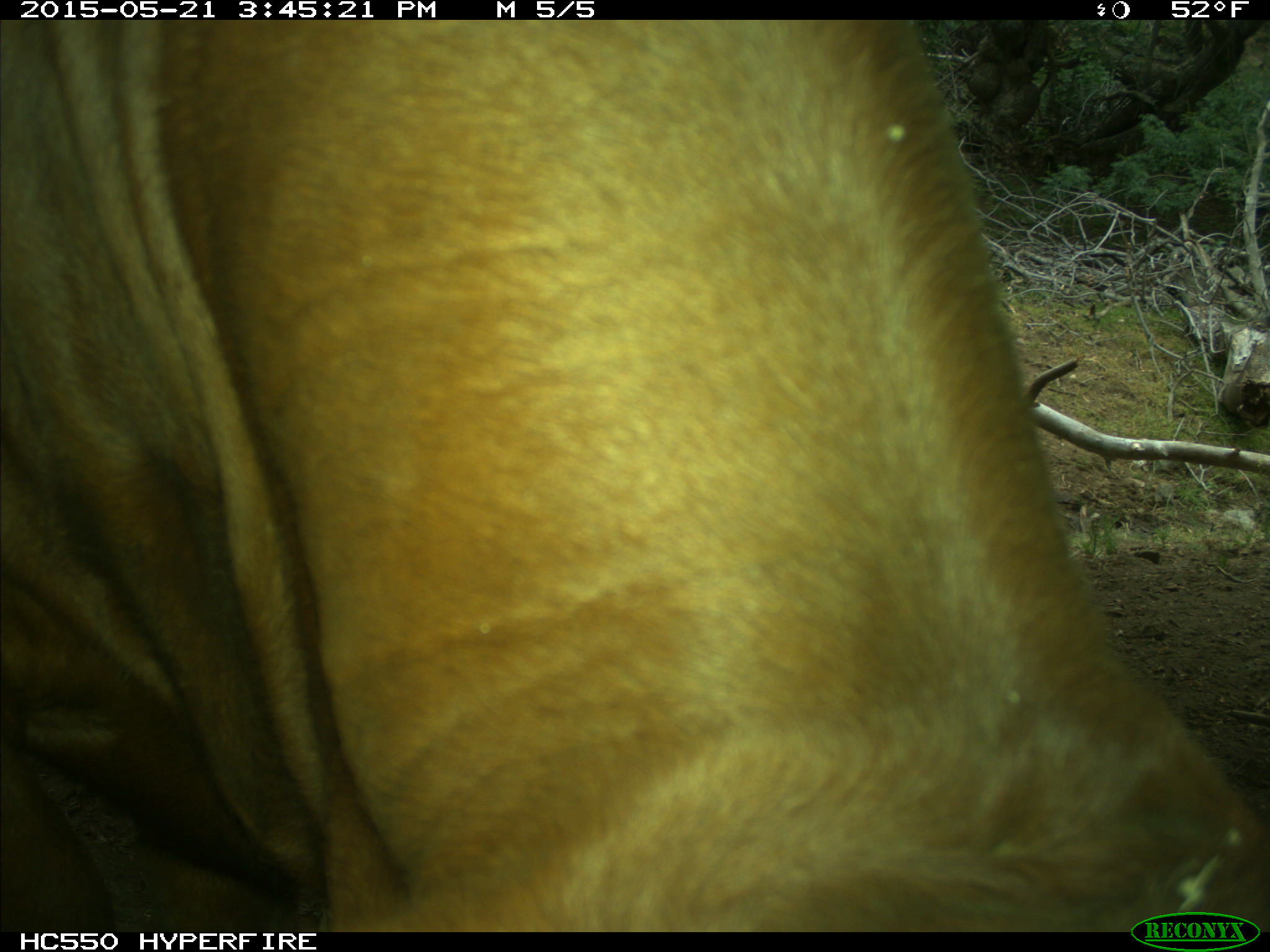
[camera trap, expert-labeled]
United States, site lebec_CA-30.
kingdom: Animalia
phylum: Chordata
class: Mammalia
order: Artiodactyla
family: Bovidae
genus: Bos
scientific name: Bos taurus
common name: domestic cow